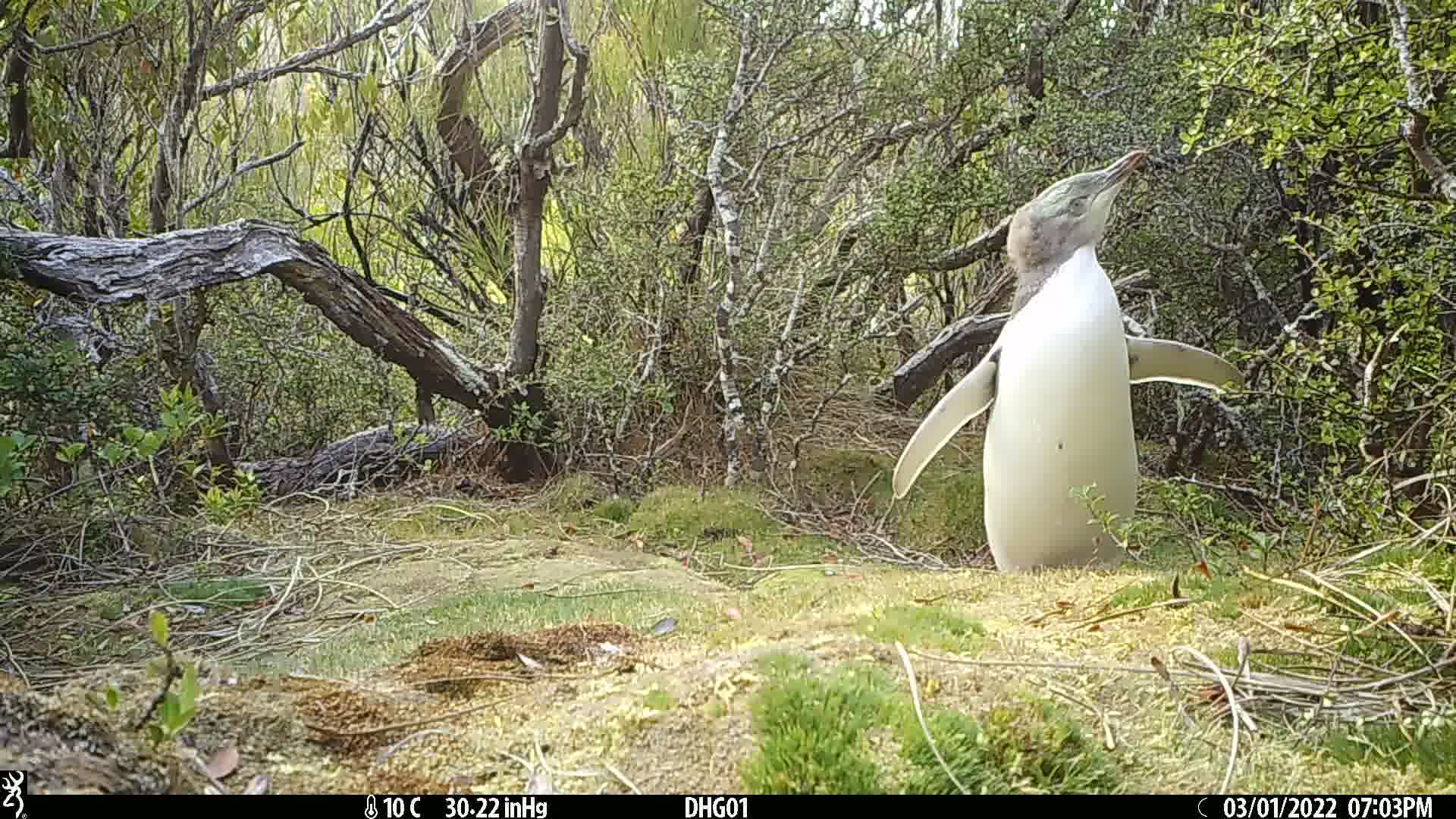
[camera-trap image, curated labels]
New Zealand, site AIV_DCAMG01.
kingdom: Animalia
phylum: Chordata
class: Aves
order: Sphenisciformes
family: Spheniscidae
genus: Megadyptes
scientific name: Megadyptes antipodes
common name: yellow-eyed penguin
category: yellow eyed penguin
Yellow eyed penguin (yellow-eyed penguin) (Megadyptes antipodes).